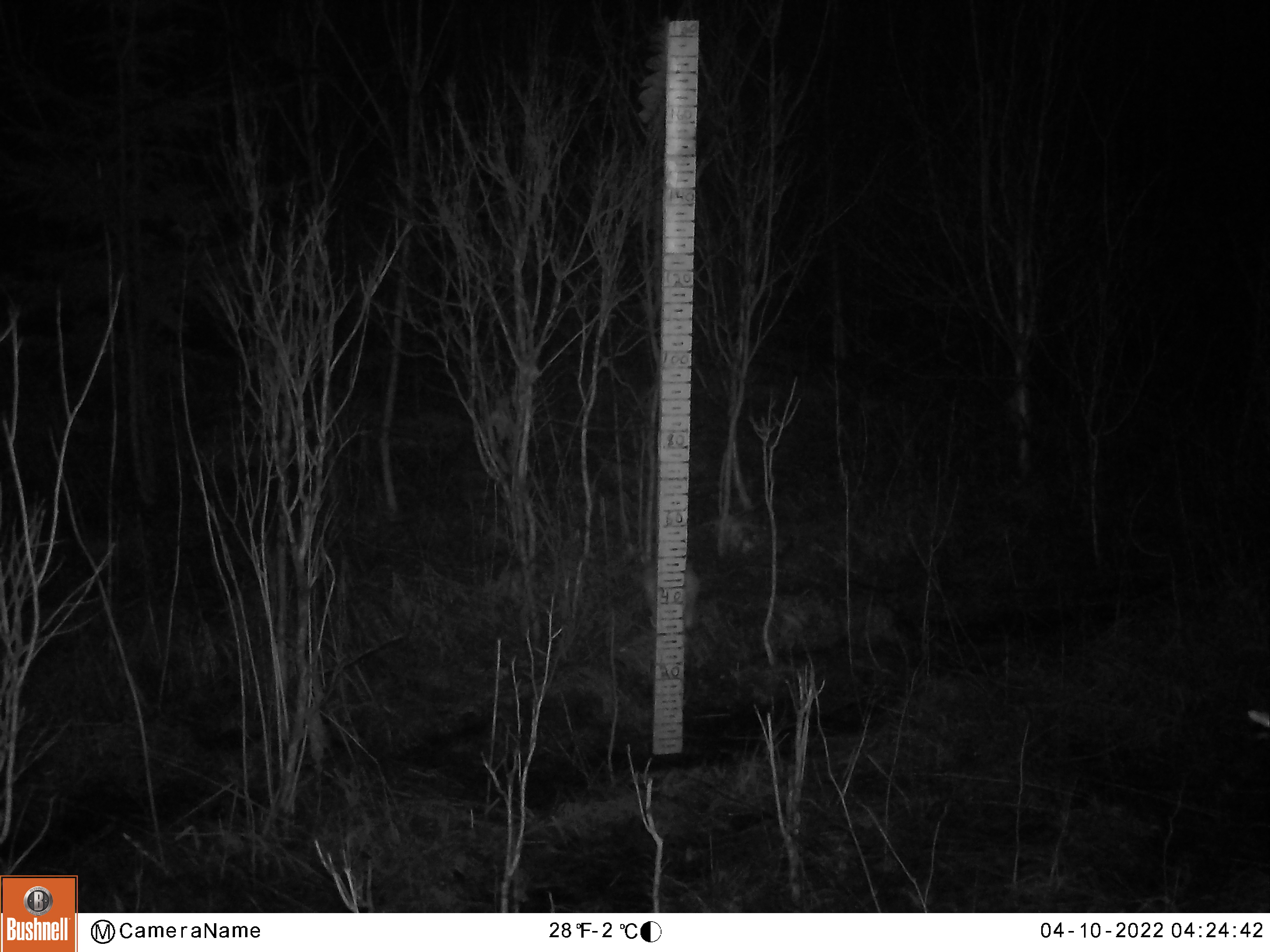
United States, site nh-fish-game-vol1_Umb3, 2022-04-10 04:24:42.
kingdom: Animalia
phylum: Chordata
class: Mammalia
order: Lagomorpha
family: Leporidae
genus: Lepus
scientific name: Lepus americanus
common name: snowshoe hare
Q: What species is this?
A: Snowshoe hare (Lepus americanus).